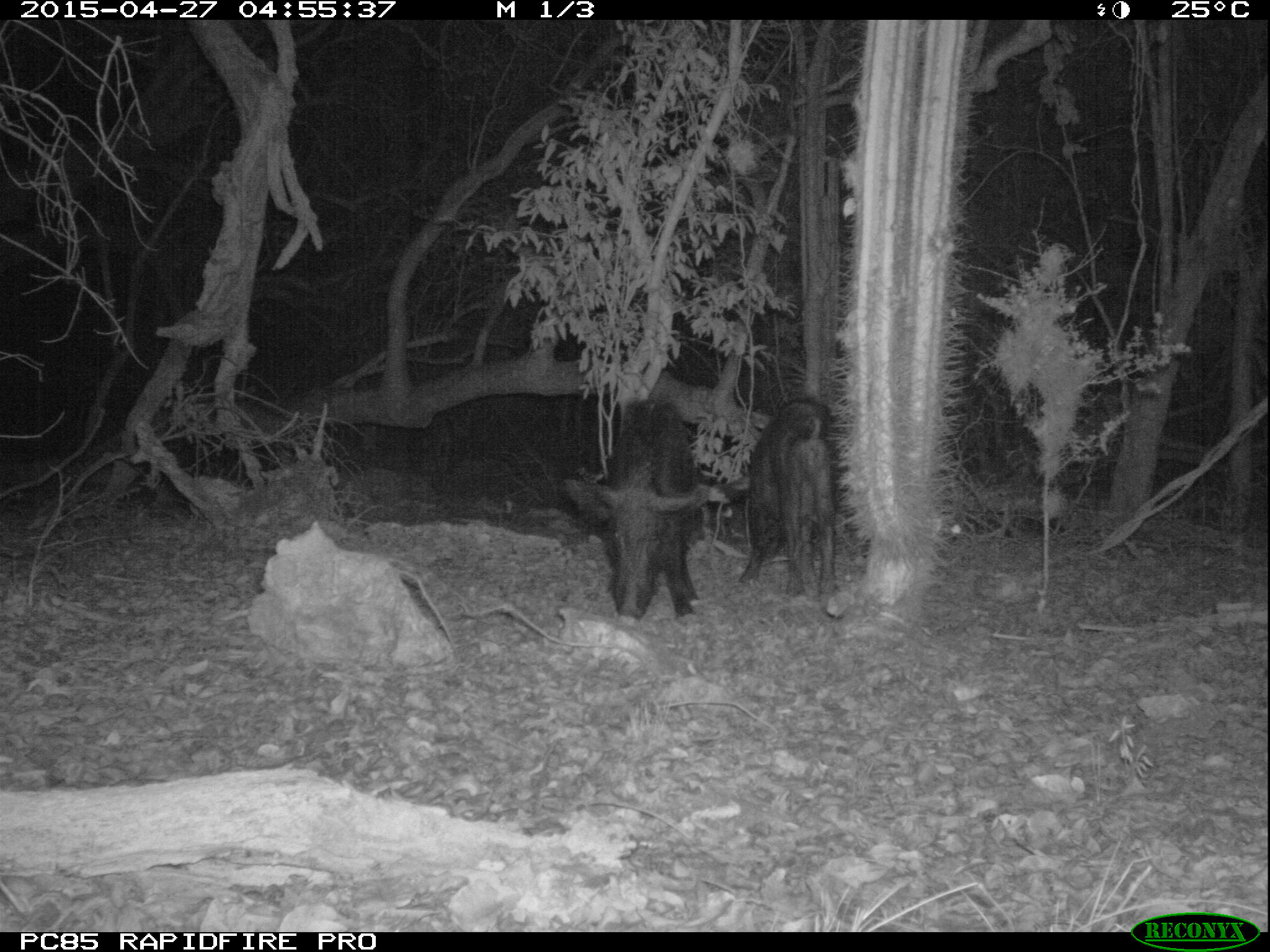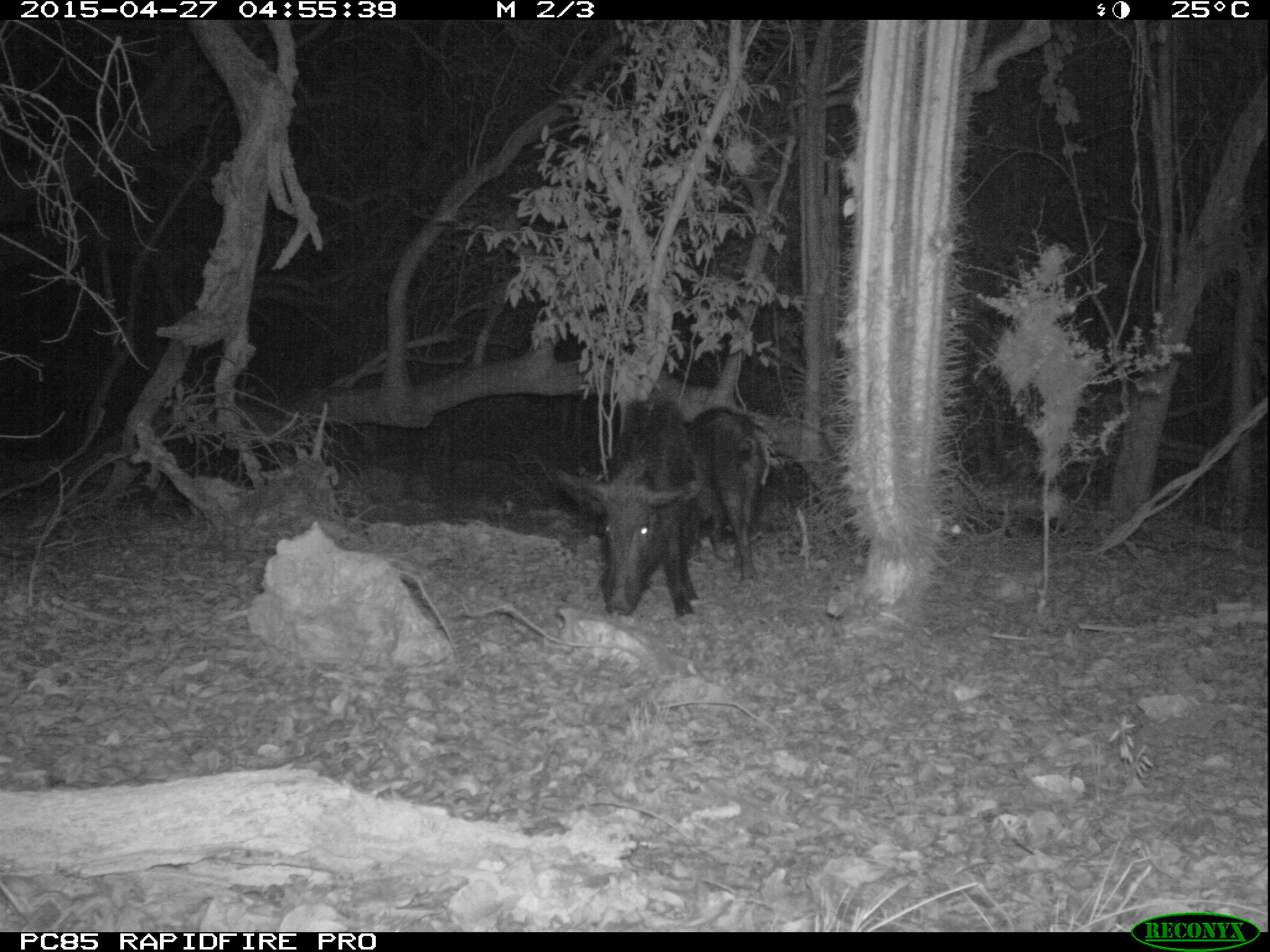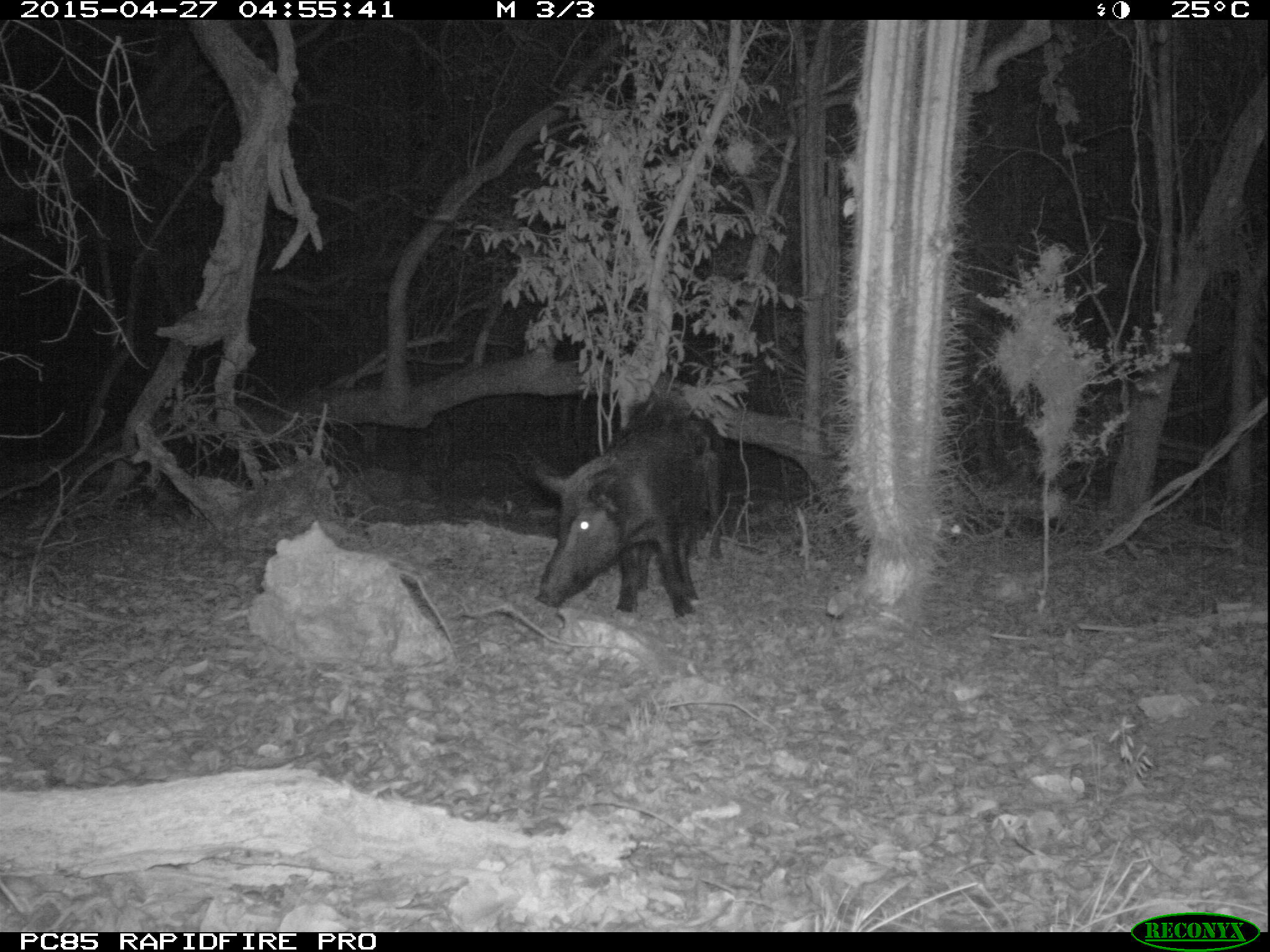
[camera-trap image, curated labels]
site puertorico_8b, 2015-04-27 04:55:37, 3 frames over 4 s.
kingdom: Animalia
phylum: Chordata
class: Mammalia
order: Artiodactyla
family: Suidae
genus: Sus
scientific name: Sus scrofa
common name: pig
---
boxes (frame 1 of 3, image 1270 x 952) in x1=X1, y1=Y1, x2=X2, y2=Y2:
pig: x1=556, y1=394, x2=707, y2=625; x1=733, y1=394, x2=836, y2=607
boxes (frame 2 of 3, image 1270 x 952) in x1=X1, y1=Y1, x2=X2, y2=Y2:
pig: x1=544, y1=400, x2=769, y2=620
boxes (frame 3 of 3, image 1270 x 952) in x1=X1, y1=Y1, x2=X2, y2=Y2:
pig: x1=518, y1=410, x2=719, y2=619